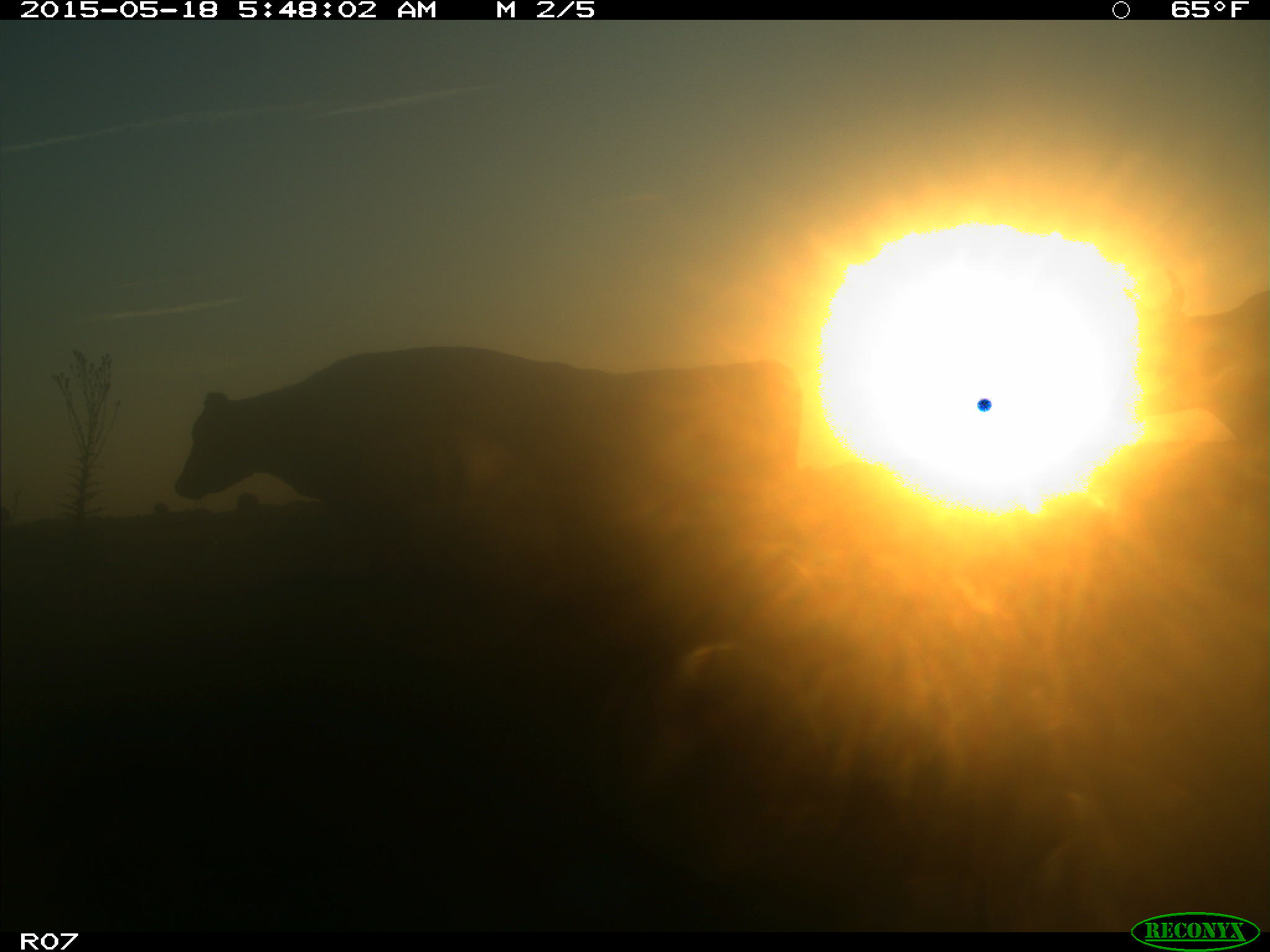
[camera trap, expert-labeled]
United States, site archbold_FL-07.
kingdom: Animalia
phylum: Chordata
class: Mammalia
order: Artiodactyla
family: Bovidae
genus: Bos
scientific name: Bos taurus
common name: domestic cow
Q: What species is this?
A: Bos taurus (domestic cow).